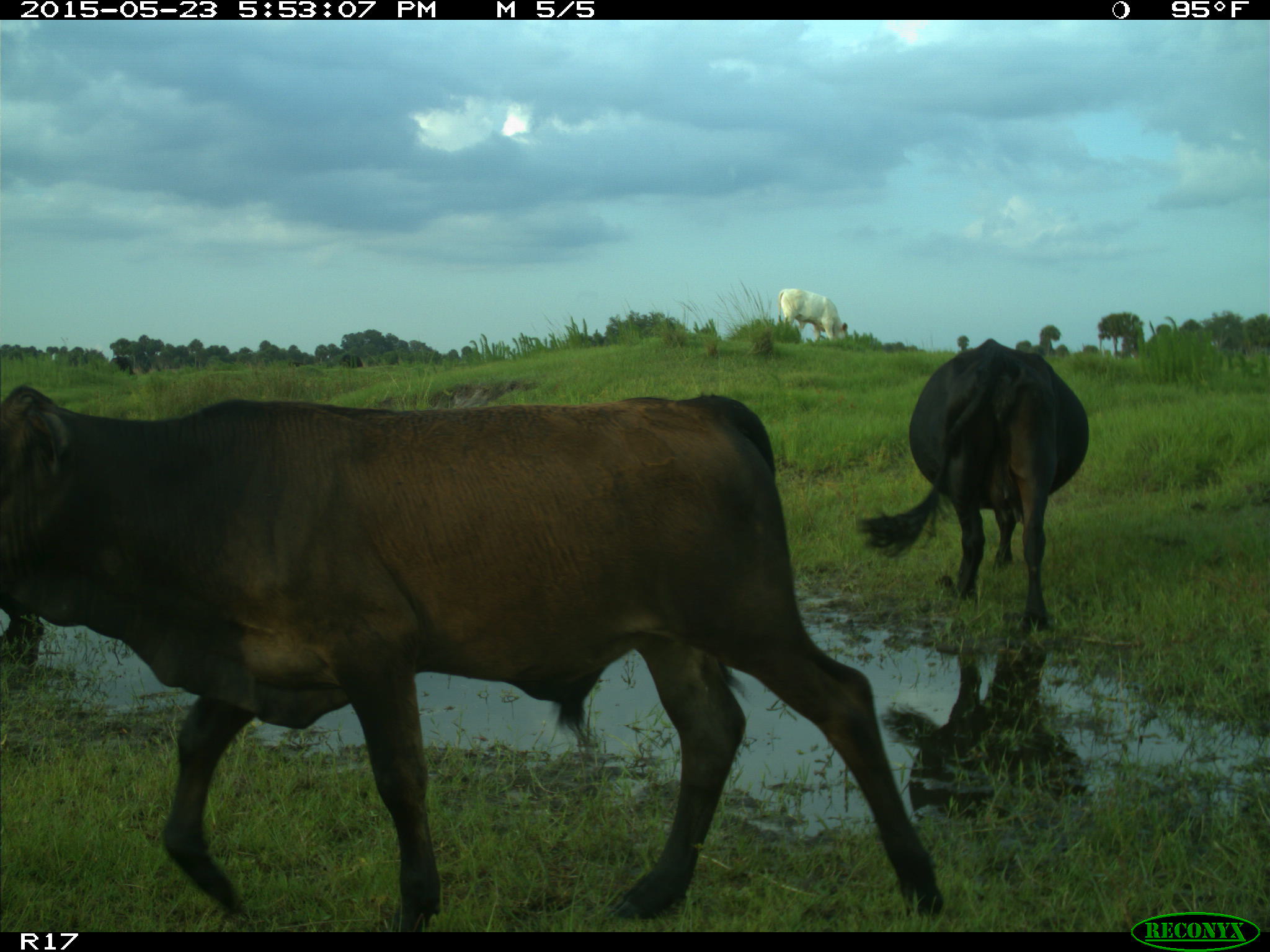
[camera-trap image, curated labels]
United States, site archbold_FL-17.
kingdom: Animalia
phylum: Chordata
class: Mammalia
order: Artiodactyla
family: Bovidae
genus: Bos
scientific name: Bos taurus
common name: domestic cow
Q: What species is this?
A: Bos taurus (domestic cow).